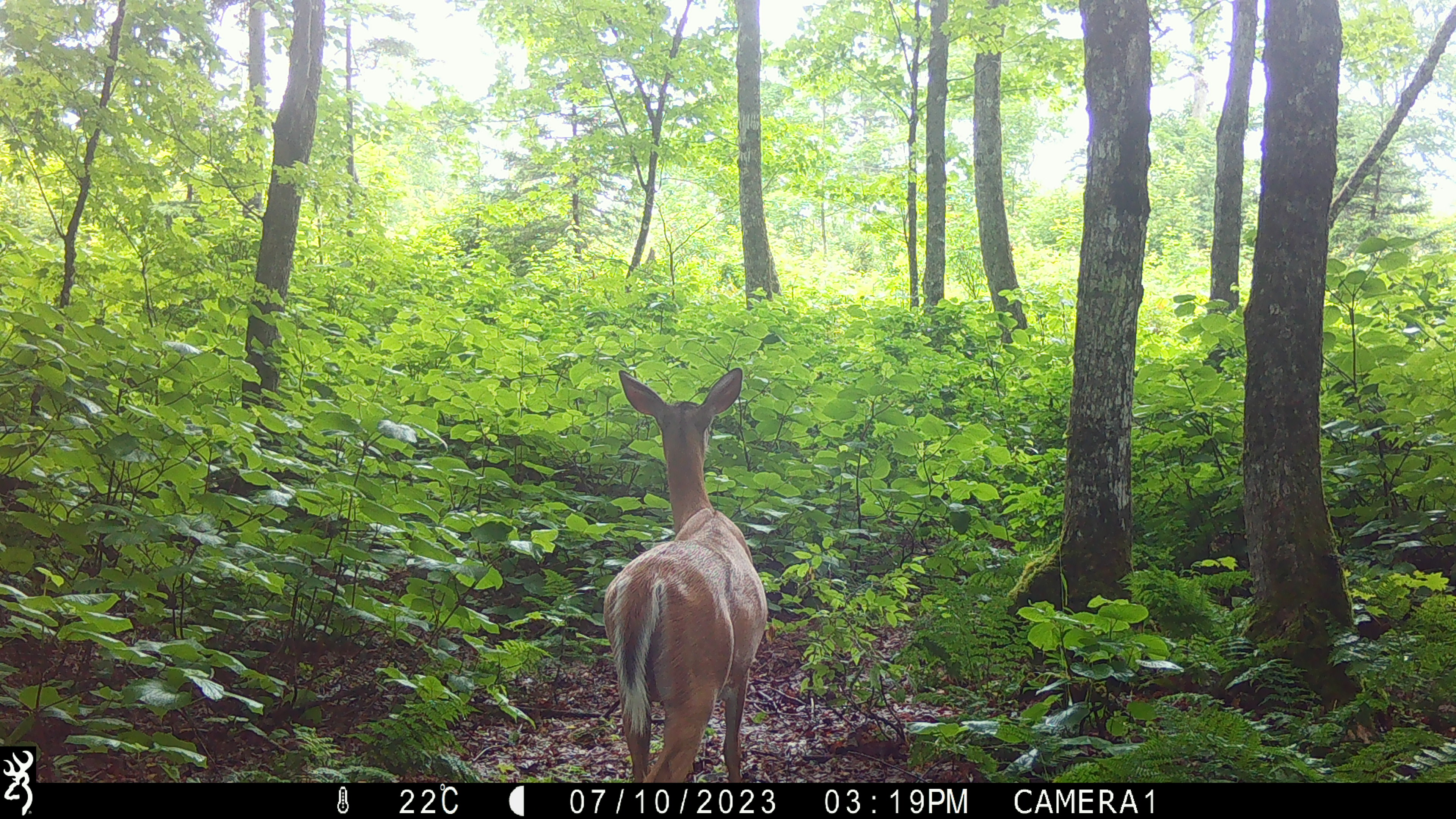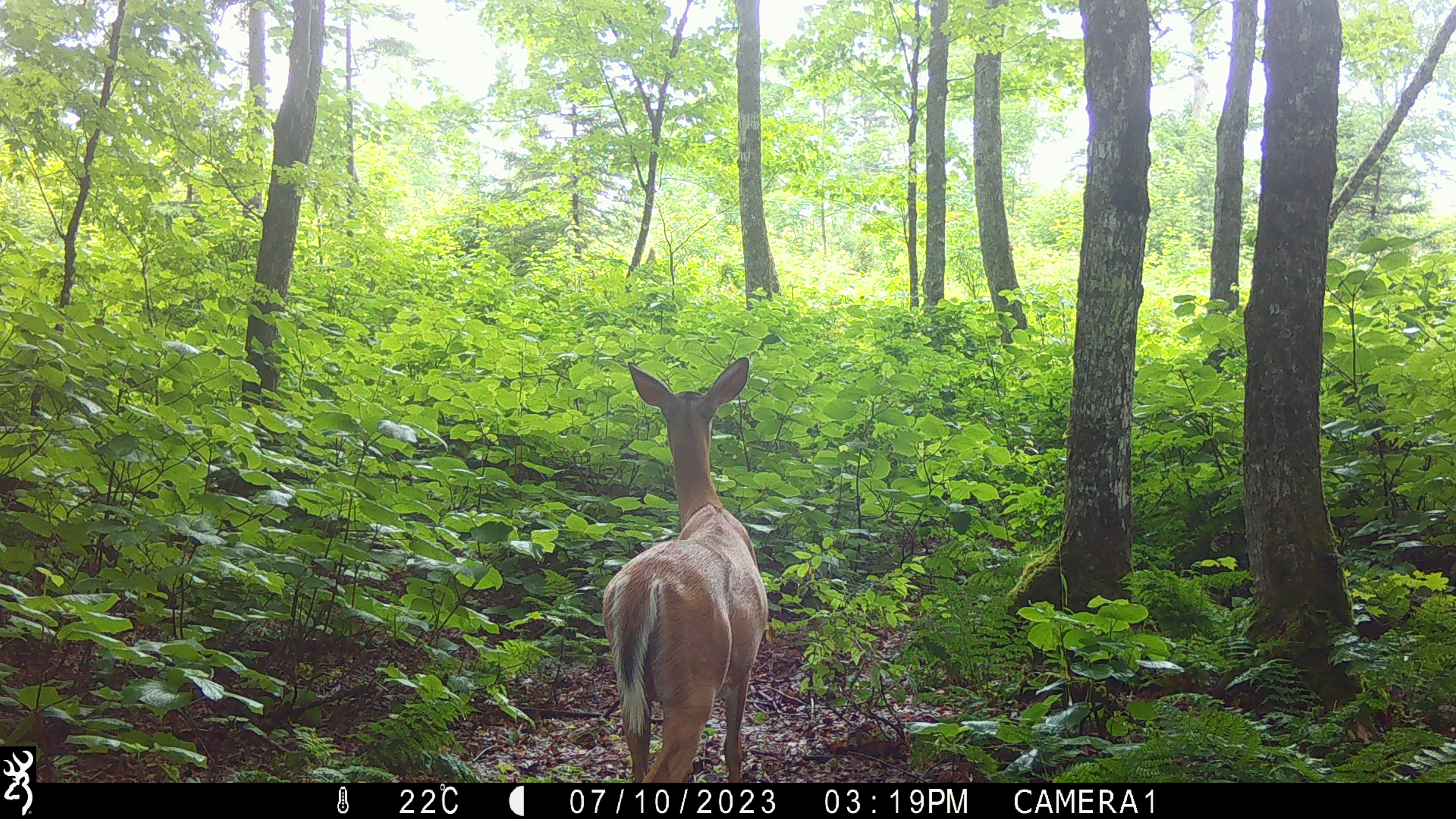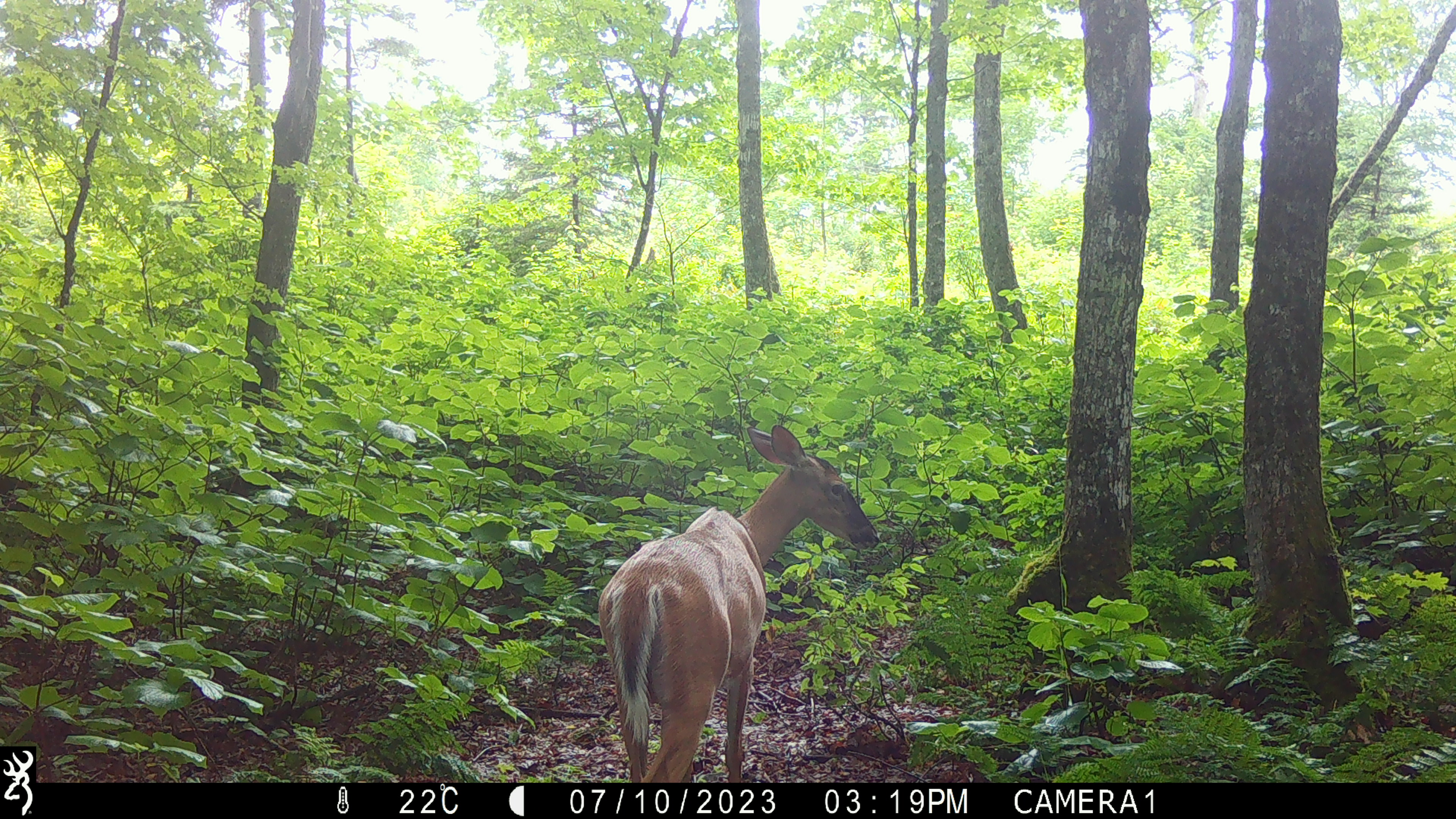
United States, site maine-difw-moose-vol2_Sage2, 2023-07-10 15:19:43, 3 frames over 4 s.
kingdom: Animalia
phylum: Chordata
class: Mammalia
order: Artiodactyla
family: Cervidae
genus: Odocoileus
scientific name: Odocoileus virginianus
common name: white-tailed deer